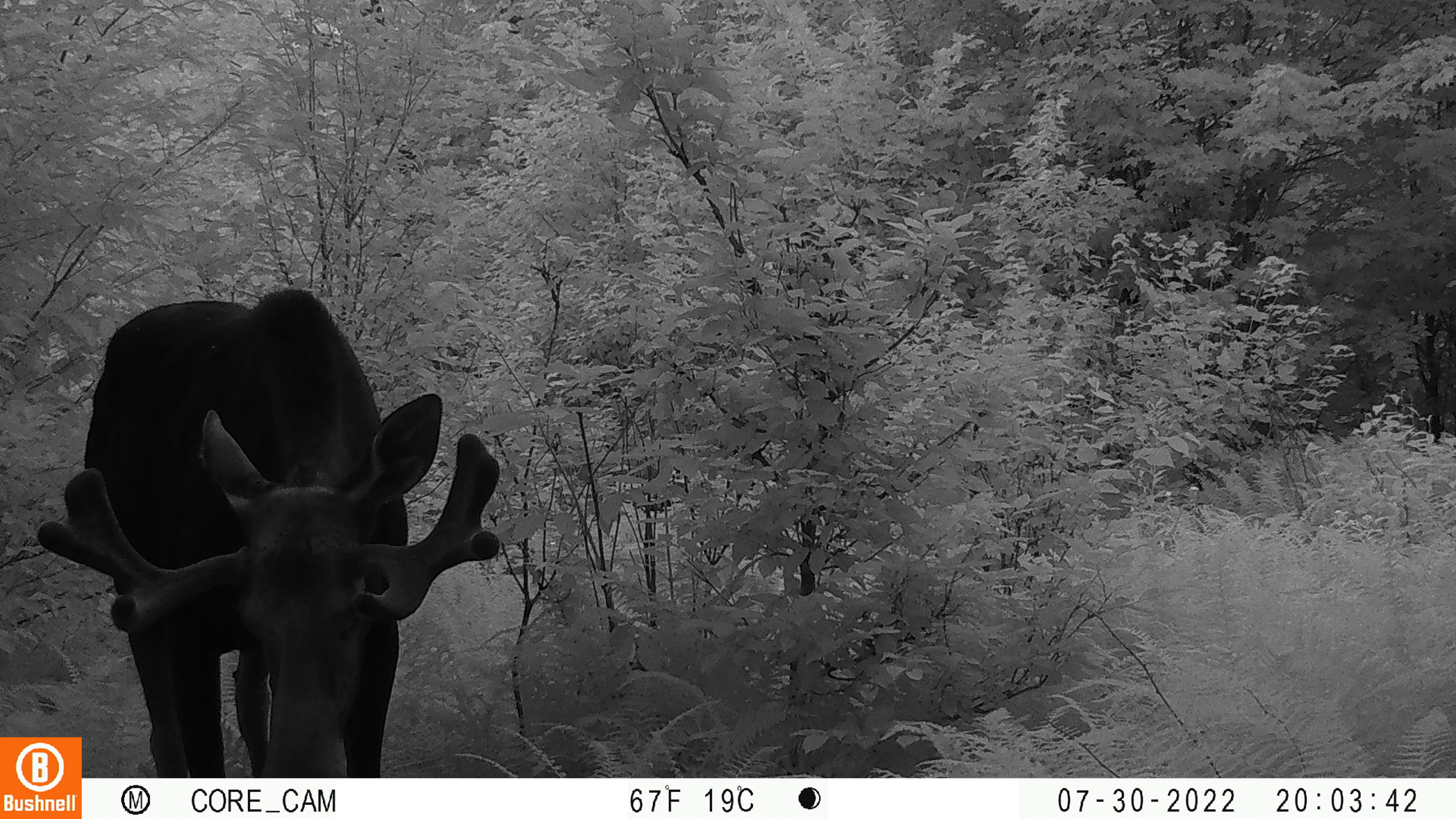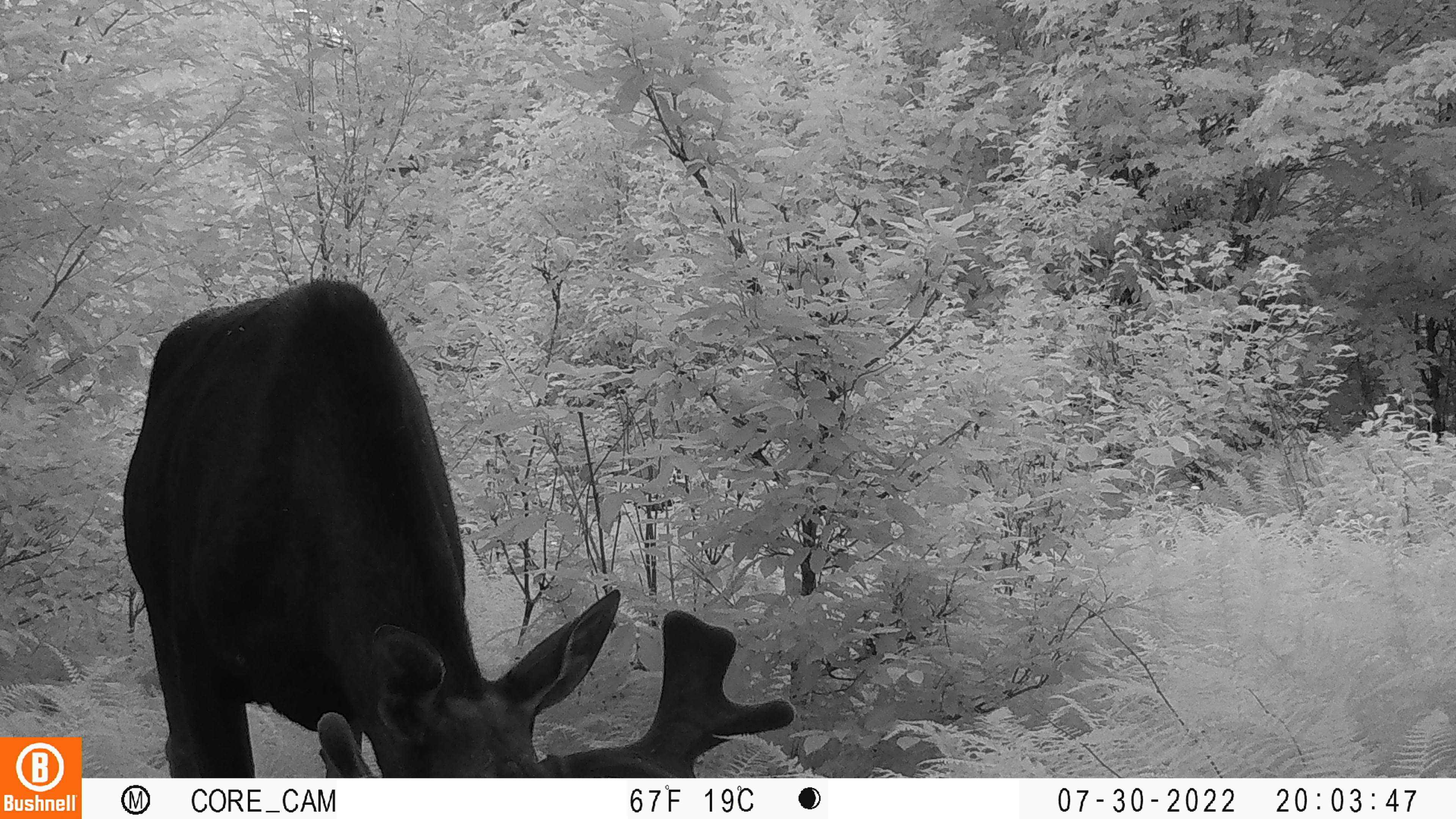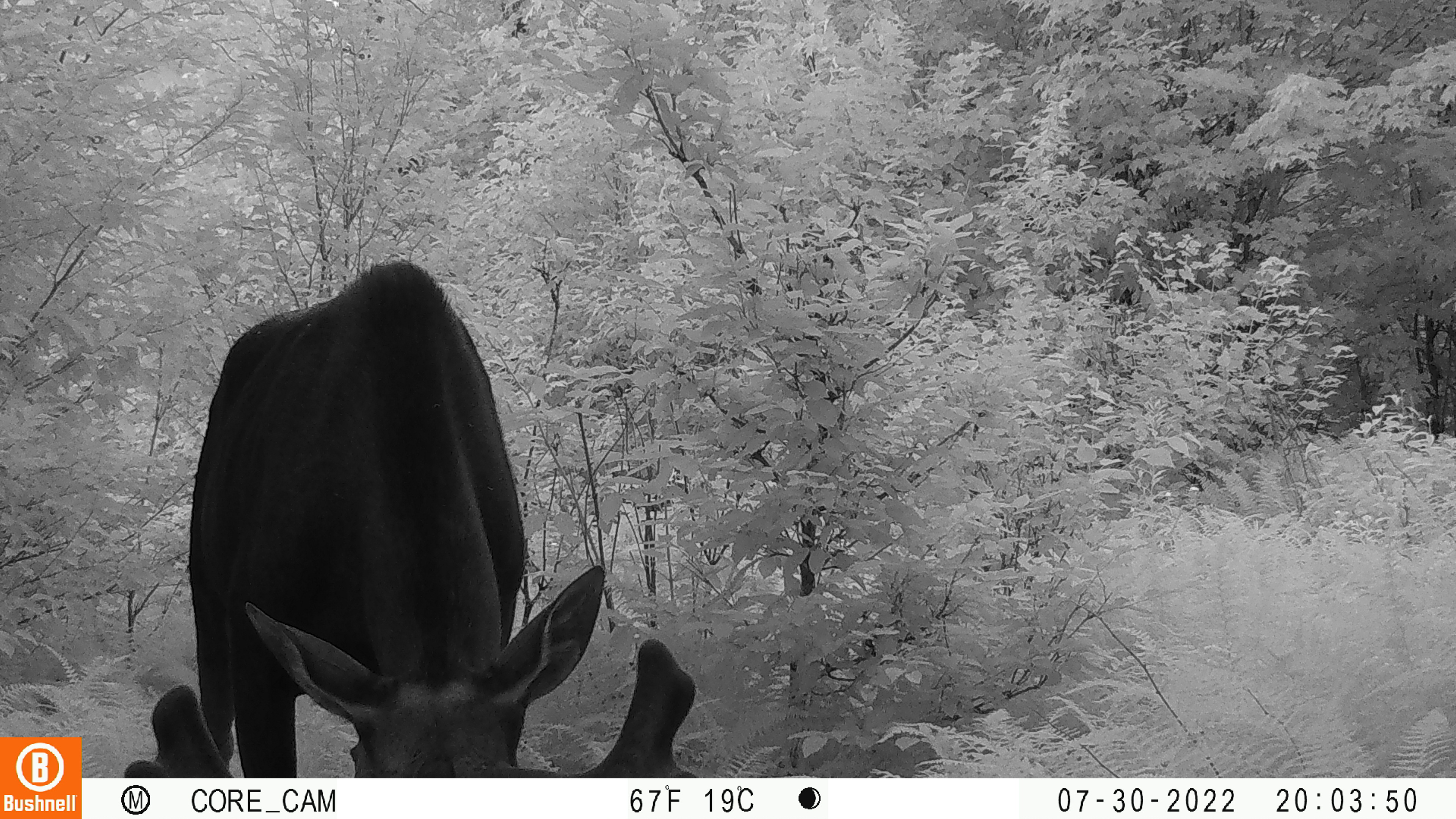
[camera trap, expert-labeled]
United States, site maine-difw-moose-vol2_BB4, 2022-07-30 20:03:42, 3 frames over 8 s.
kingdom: Animalia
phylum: Chordata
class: Mammalia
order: Artiodactyla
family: Cervidae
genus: Alces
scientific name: Alces alces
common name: moose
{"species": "moose (Alces alces)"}